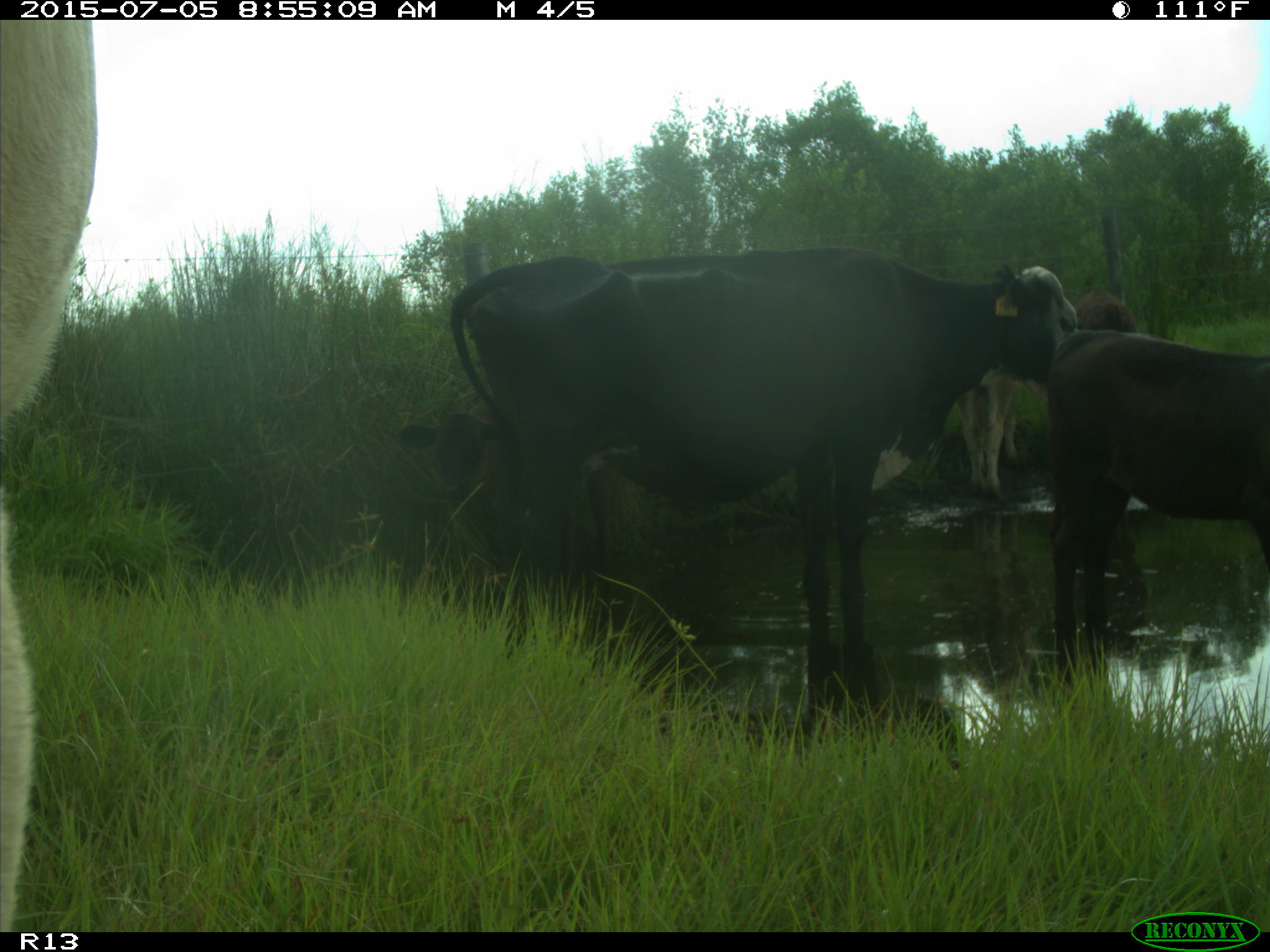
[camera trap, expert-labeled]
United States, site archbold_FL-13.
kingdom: Animalia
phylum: Chordata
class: Mammalia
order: Artiodactyla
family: Bovidae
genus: Bos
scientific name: Bos taurus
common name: domestic cow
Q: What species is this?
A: Bos taurus (domestic cow).